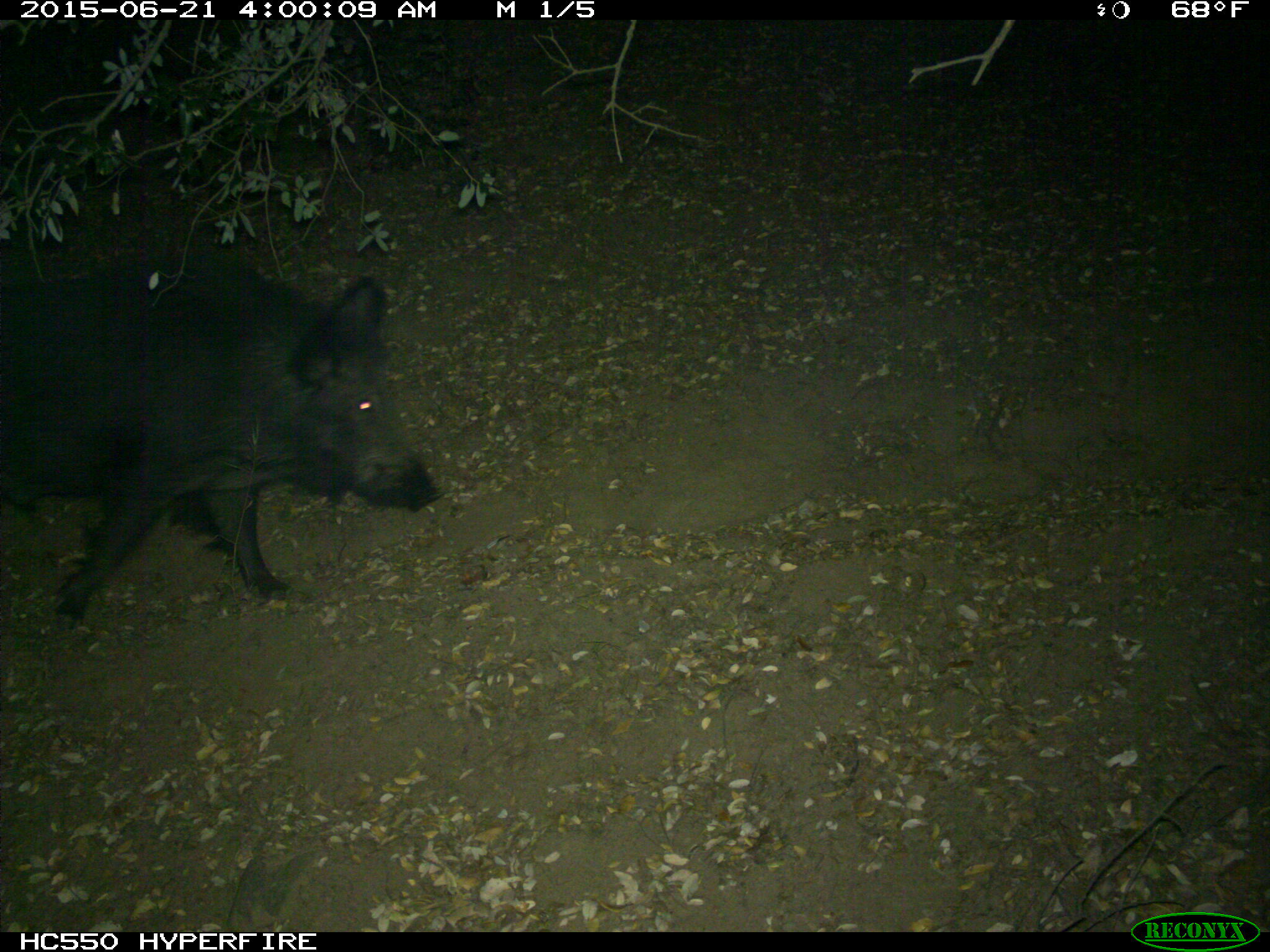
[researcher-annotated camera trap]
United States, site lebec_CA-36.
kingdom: Animalia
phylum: Chordata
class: Mammalia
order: Artiodactyla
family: Suidae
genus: Sus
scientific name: Sus scrofa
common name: wild boar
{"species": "Sus scrofa (wild boar)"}